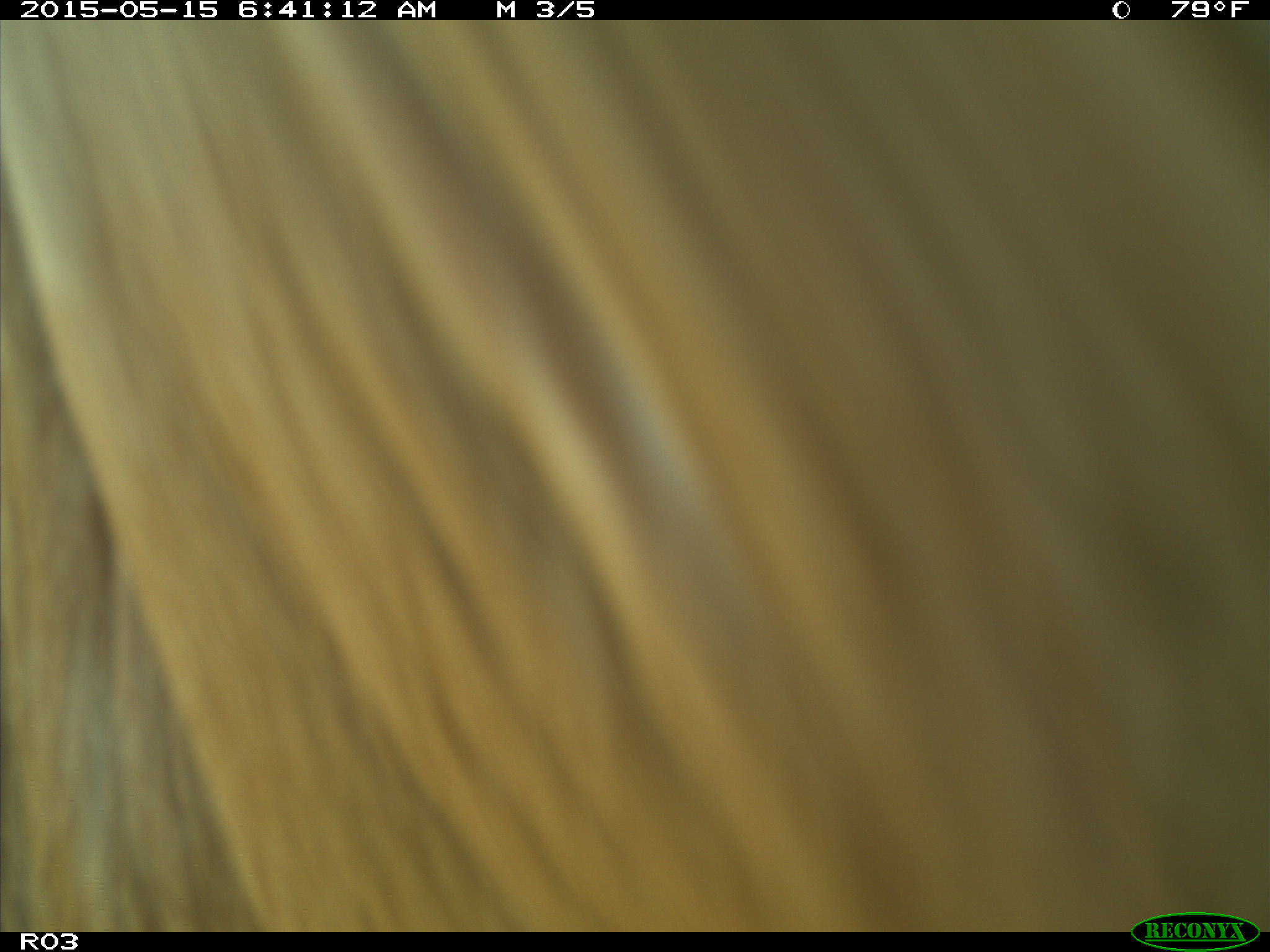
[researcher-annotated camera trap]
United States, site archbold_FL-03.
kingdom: Animalia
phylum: Chordata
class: Mammalia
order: Artiodactyla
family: Bovidae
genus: Bos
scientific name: Bos taurus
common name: domestic cow